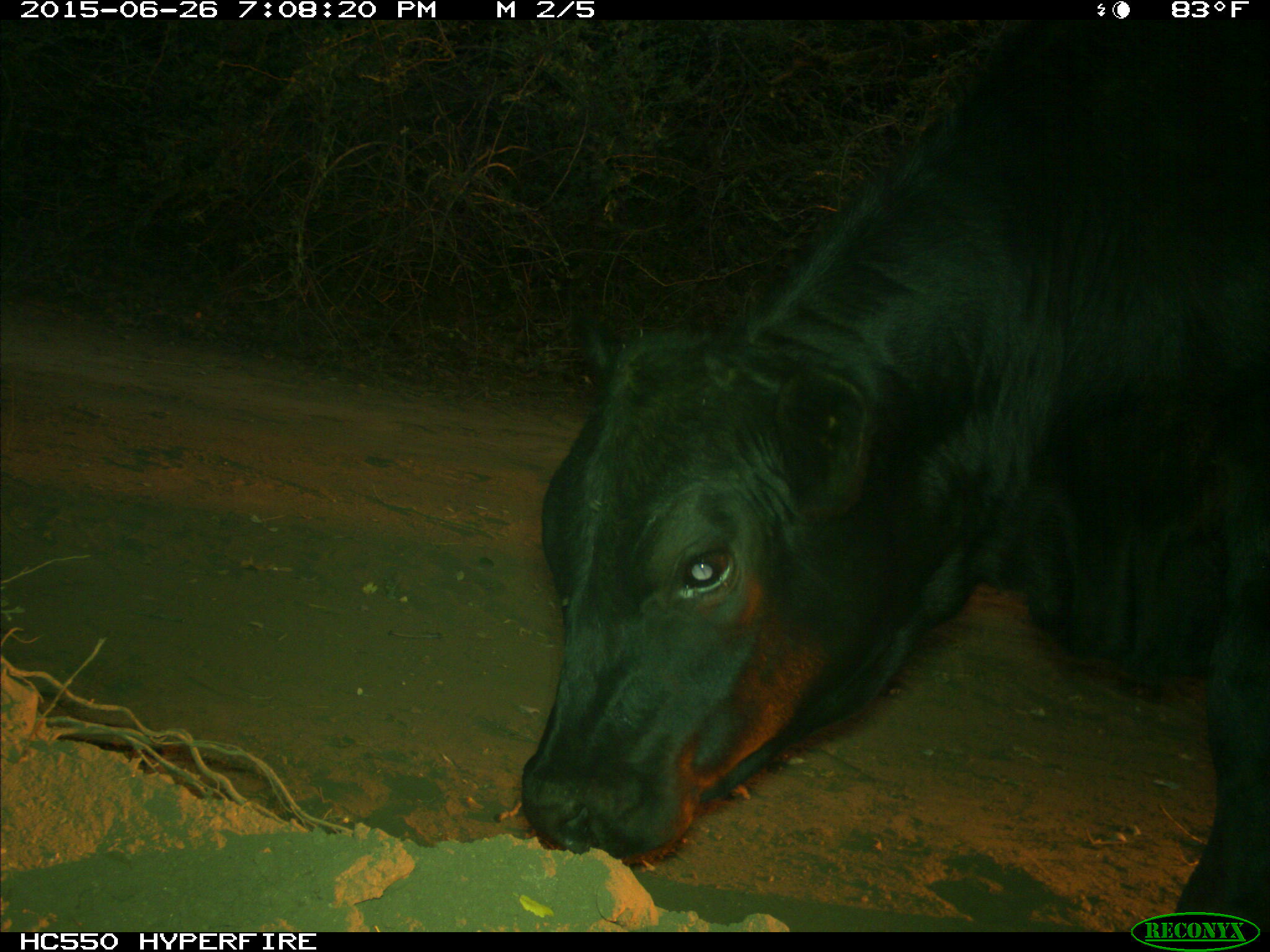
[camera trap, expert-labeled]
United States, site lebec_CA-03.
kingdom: Animalia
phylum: Chordata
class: Mammalia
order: Artiodactyla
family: Bovidae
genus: Bos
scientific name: Bos taurus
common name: domestic cow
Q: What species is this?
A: Bos taurus (domestic cow).